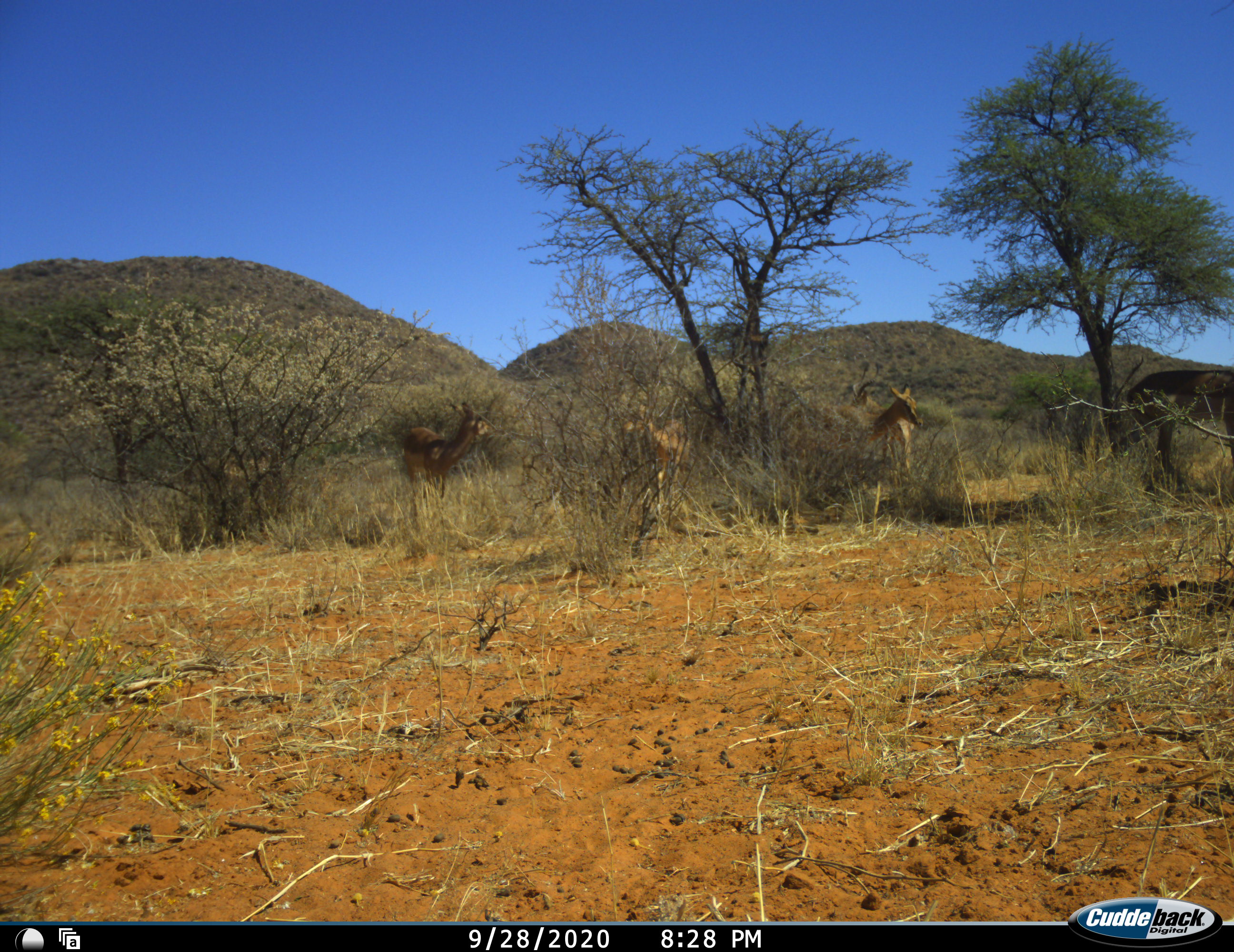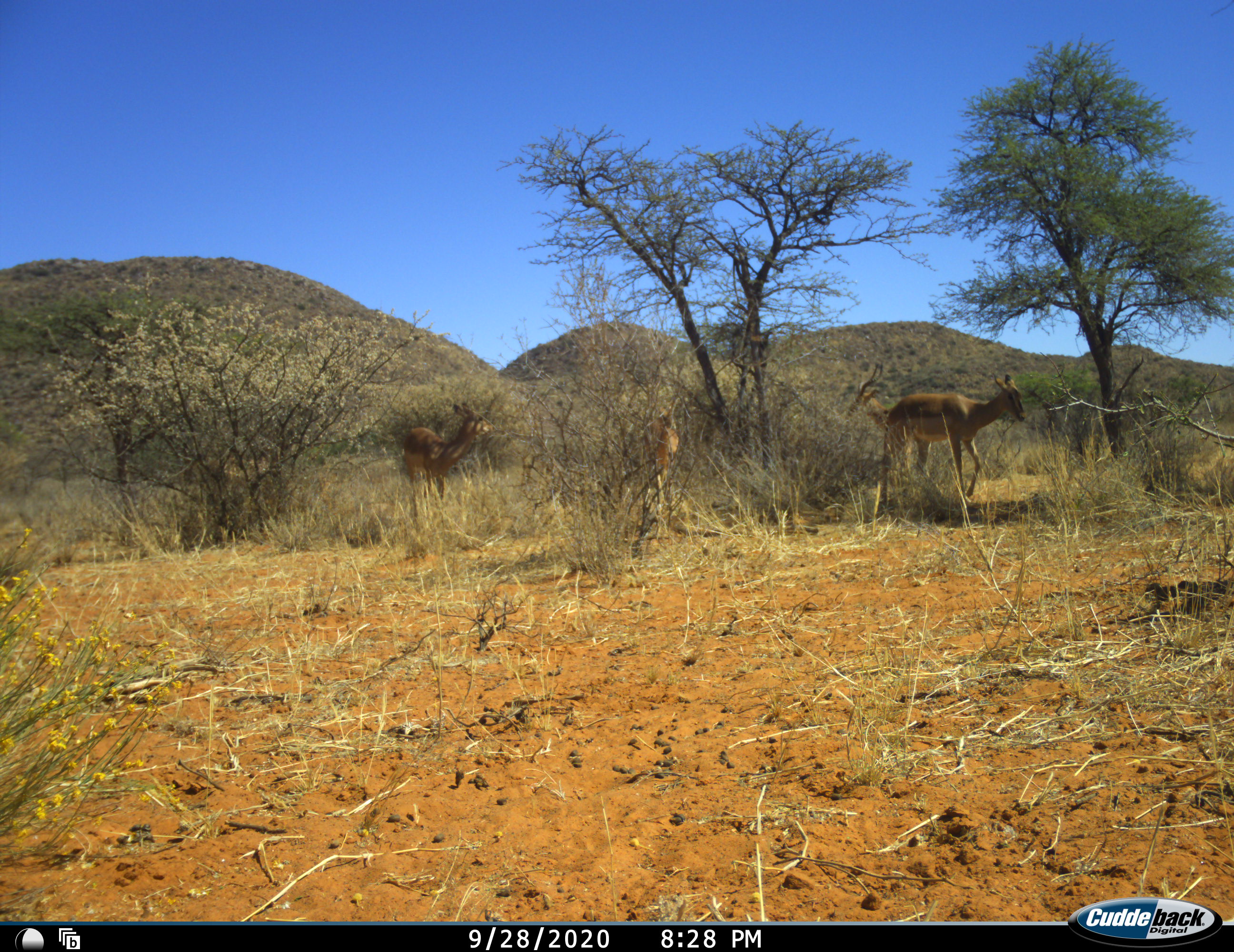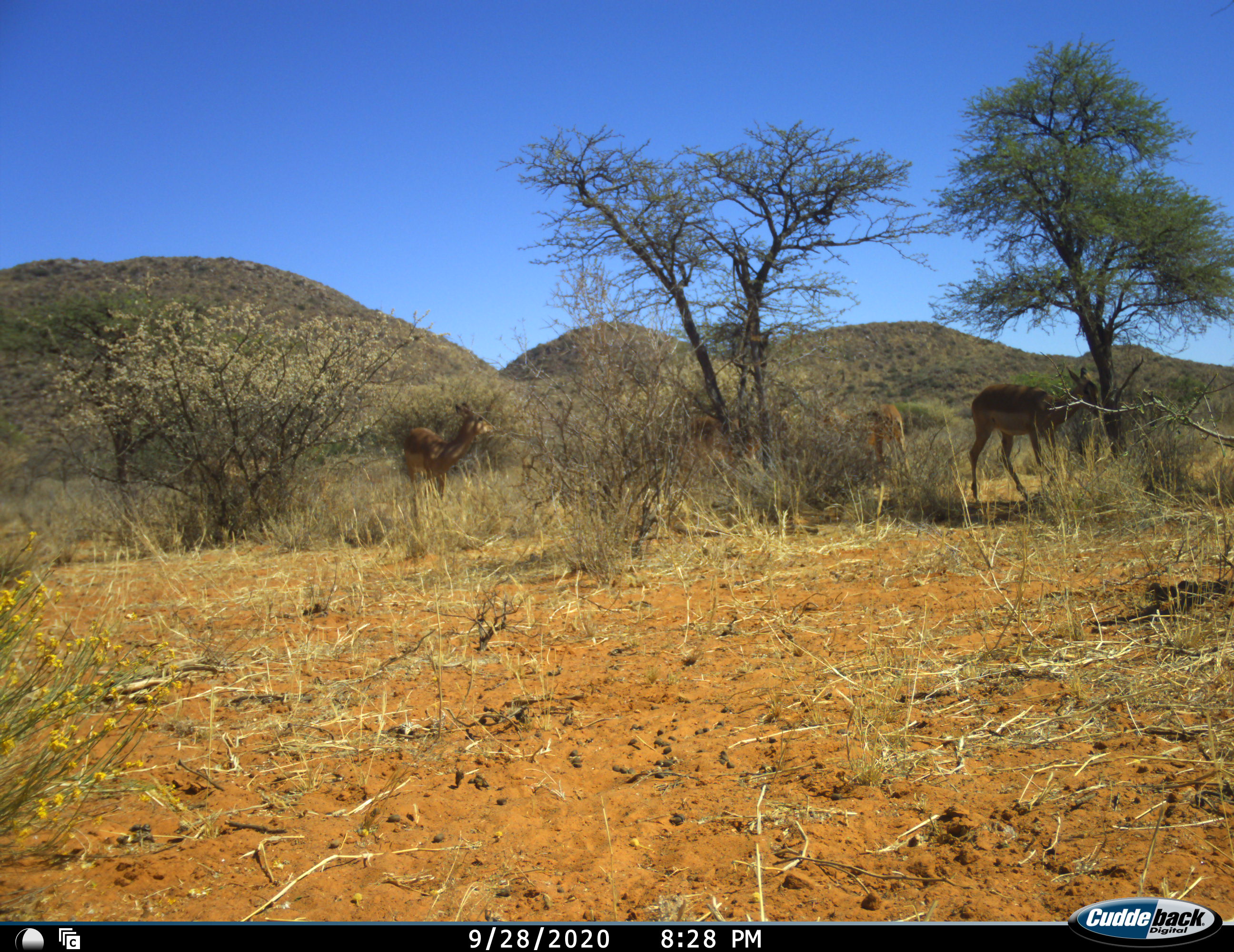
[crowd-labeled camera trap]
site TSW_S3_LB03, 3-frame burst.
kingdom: Animalia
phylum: Chordata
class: Mammalia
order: Artiodactyla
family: Bovidae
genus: Aepyceros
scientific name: Aepyceros melampus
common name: impala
Impala (Aepyceros melampus), count 5. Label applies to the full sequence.